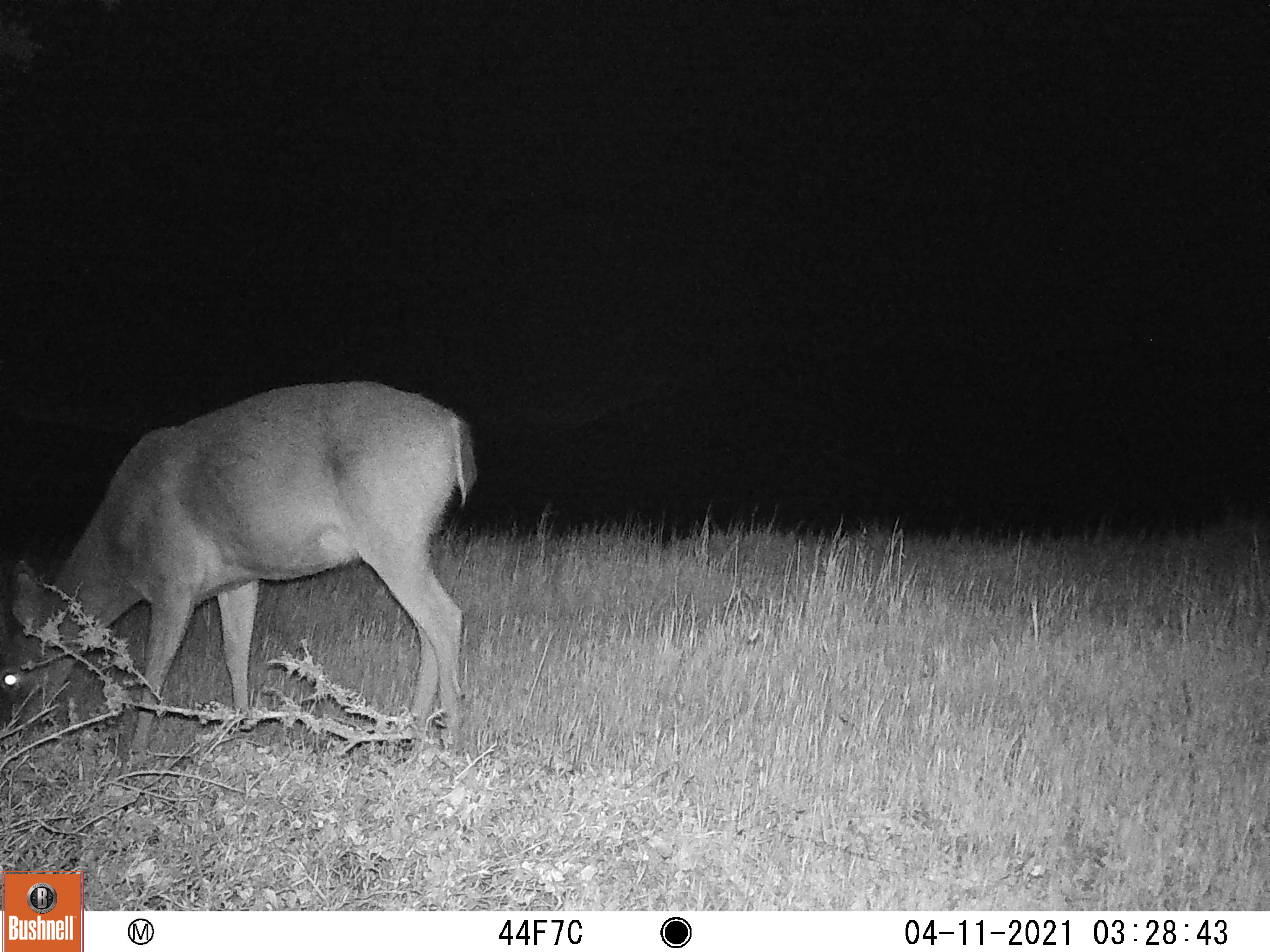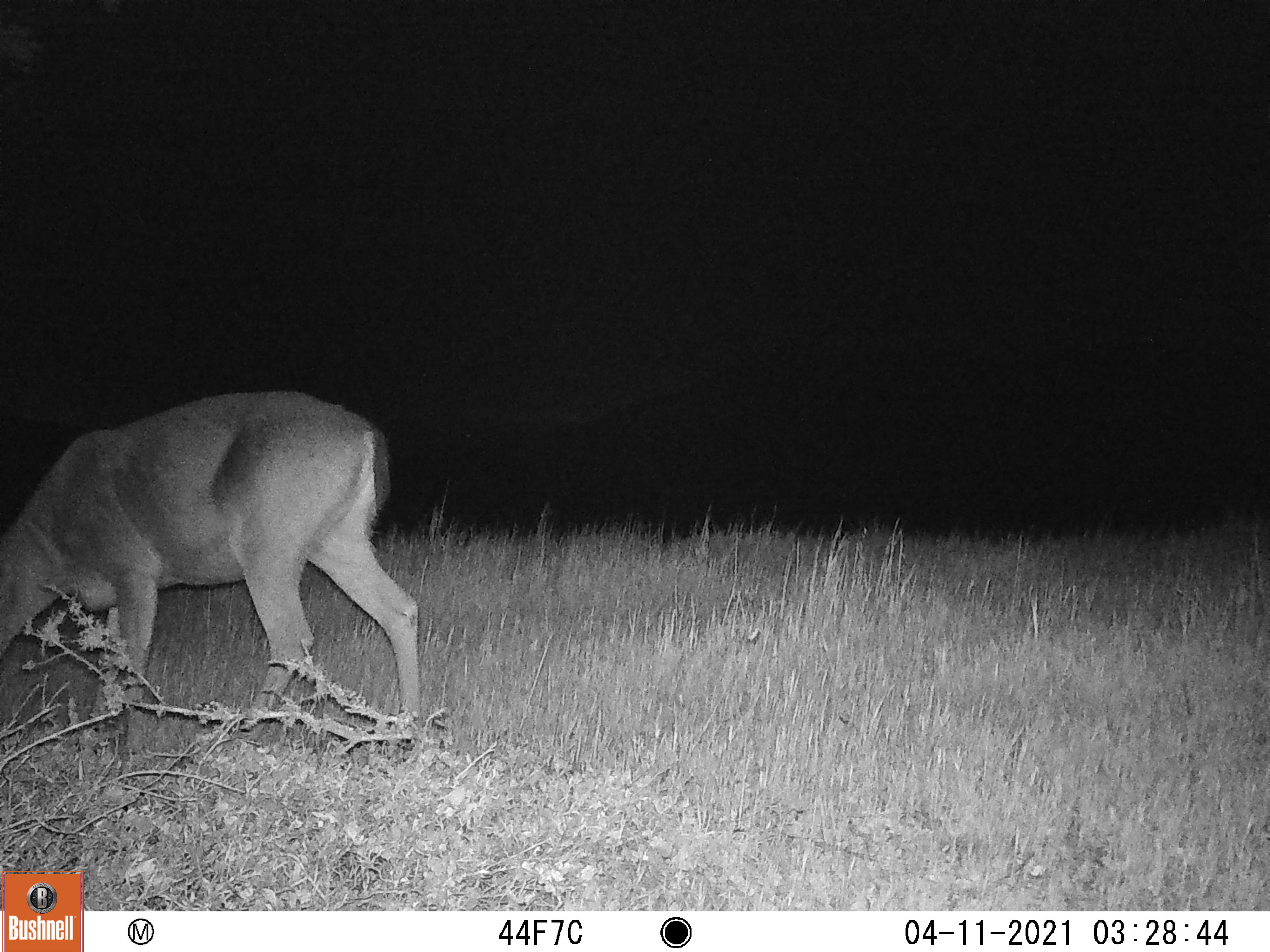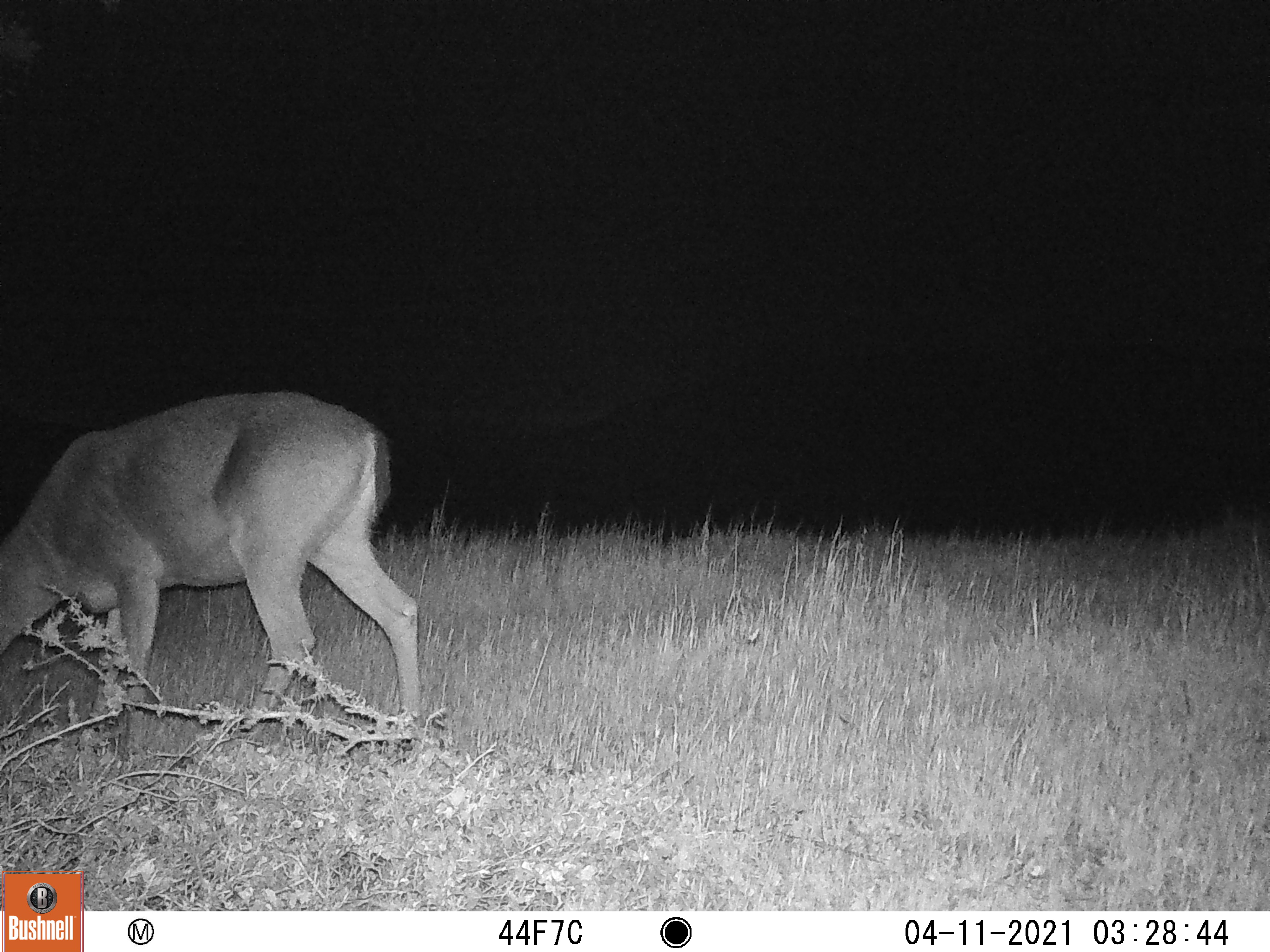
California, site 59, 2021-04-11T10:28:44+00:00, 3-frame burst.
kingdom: Animalia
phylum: Chordata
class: Mammalia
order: Artiodactyla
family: Cervidae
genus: Odocoileus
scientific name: Odocoileus hemionus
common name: mule deer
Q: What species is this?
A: Mule deer (Odocoileus hemionus).